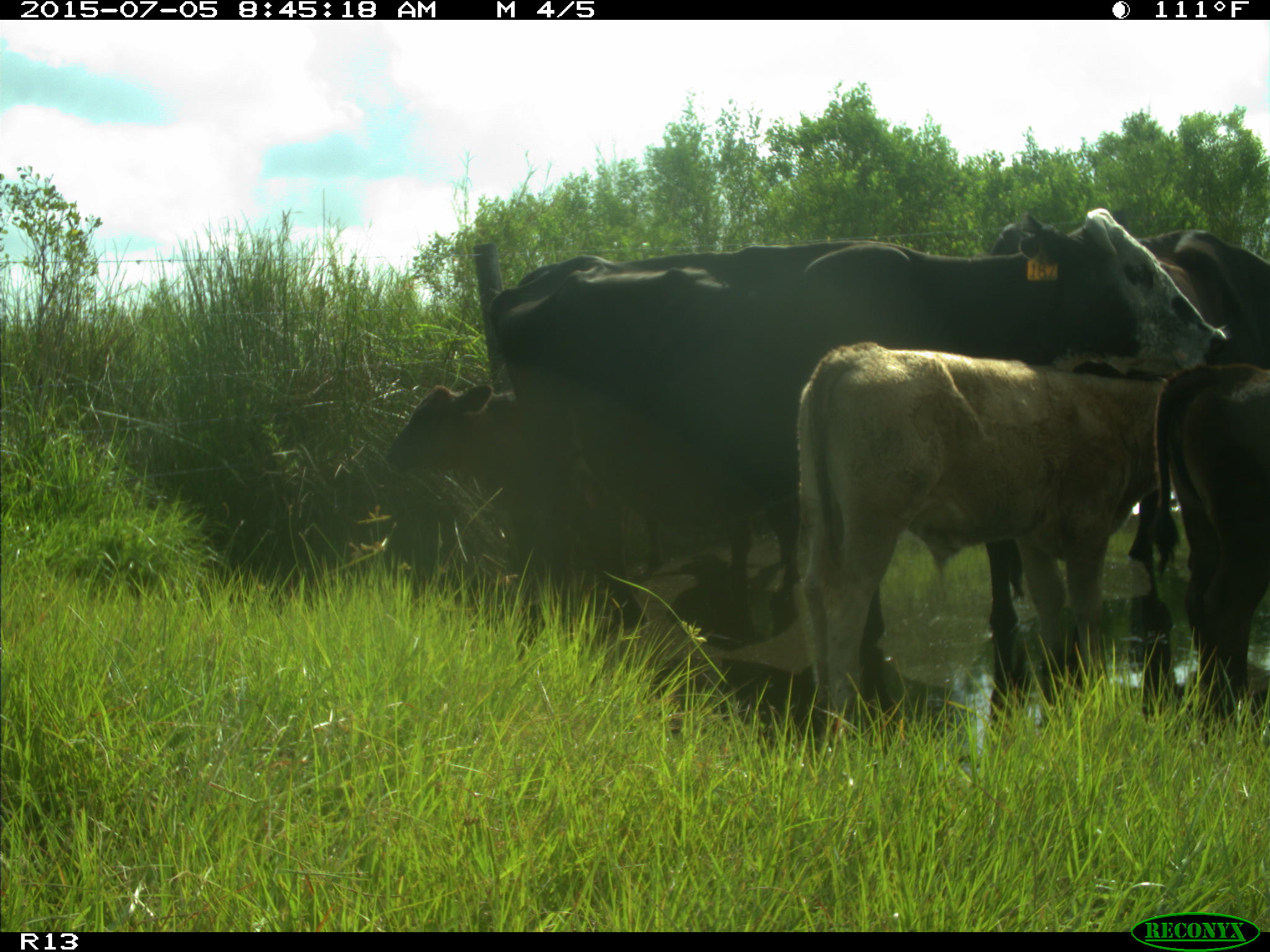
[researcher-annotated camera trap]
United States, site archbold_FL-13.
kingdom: Animalia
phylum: Chordata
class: Mammalia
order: Artiodactyla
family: Bovidae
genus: Bos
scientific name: Bos taurus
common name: domestic cow